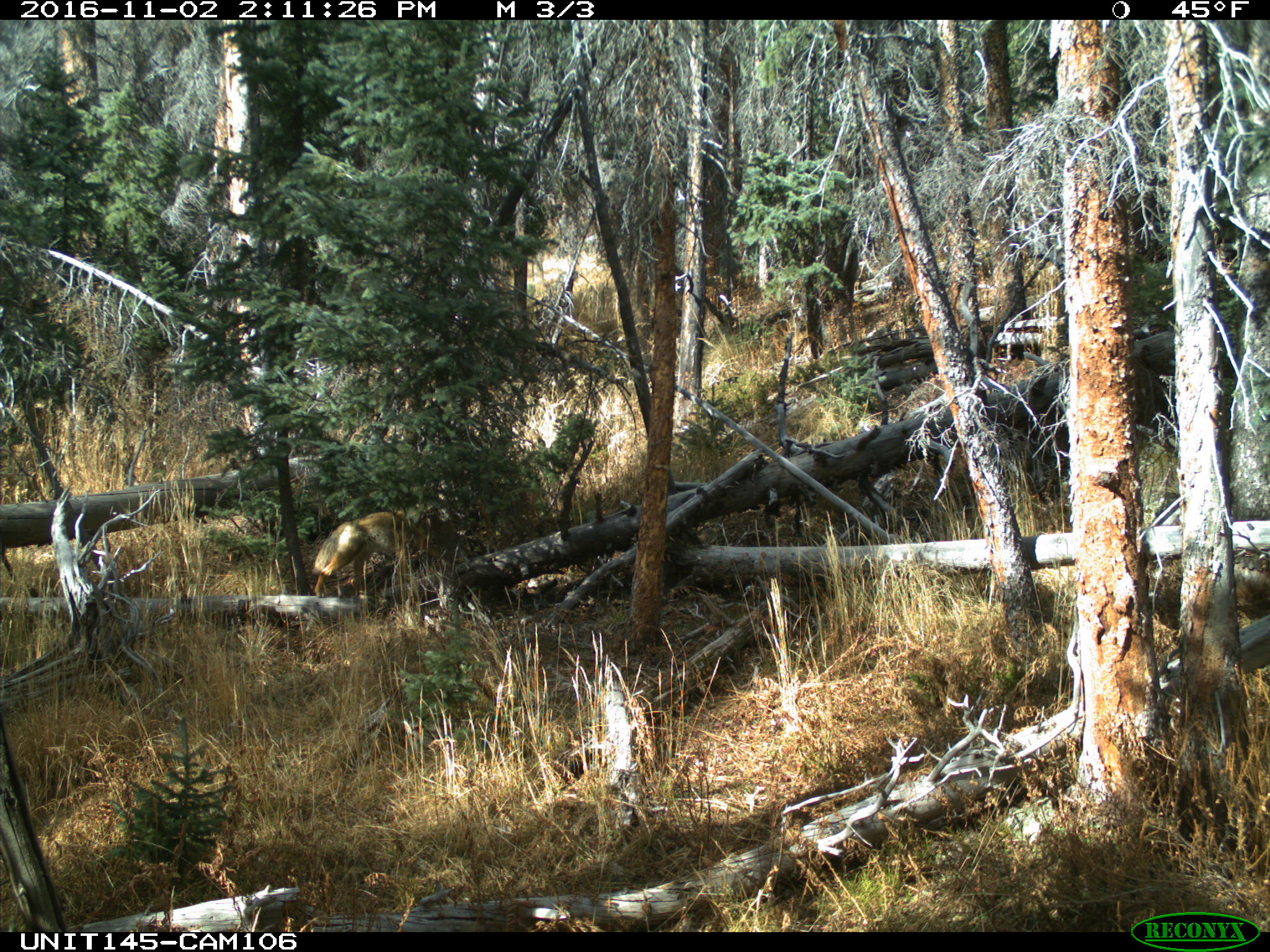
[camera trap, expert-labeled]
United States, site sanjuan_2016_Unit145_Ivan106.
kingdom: Animalia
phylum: Chordata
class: Mammalia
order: Carnivora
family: Canidae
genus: Canis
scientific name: Canis latrans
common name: coyote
Canis latrans (coyote).